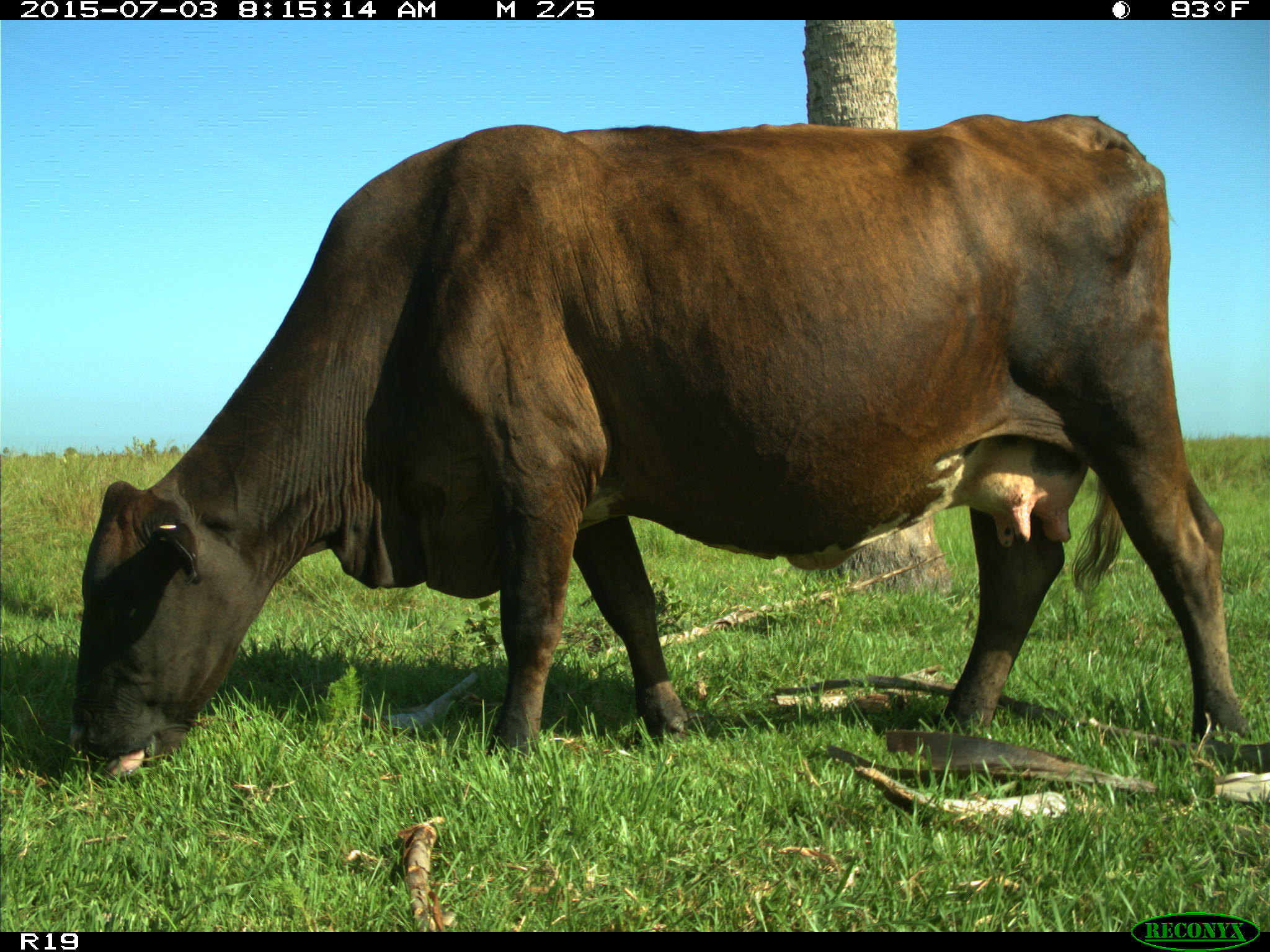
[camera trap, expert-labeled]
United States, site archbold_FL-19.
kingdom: Animalia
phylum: Chordata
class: Mammalia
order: Artiodactyla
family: Bovidae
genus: Bos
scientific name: Bos taurus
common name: domestic cow